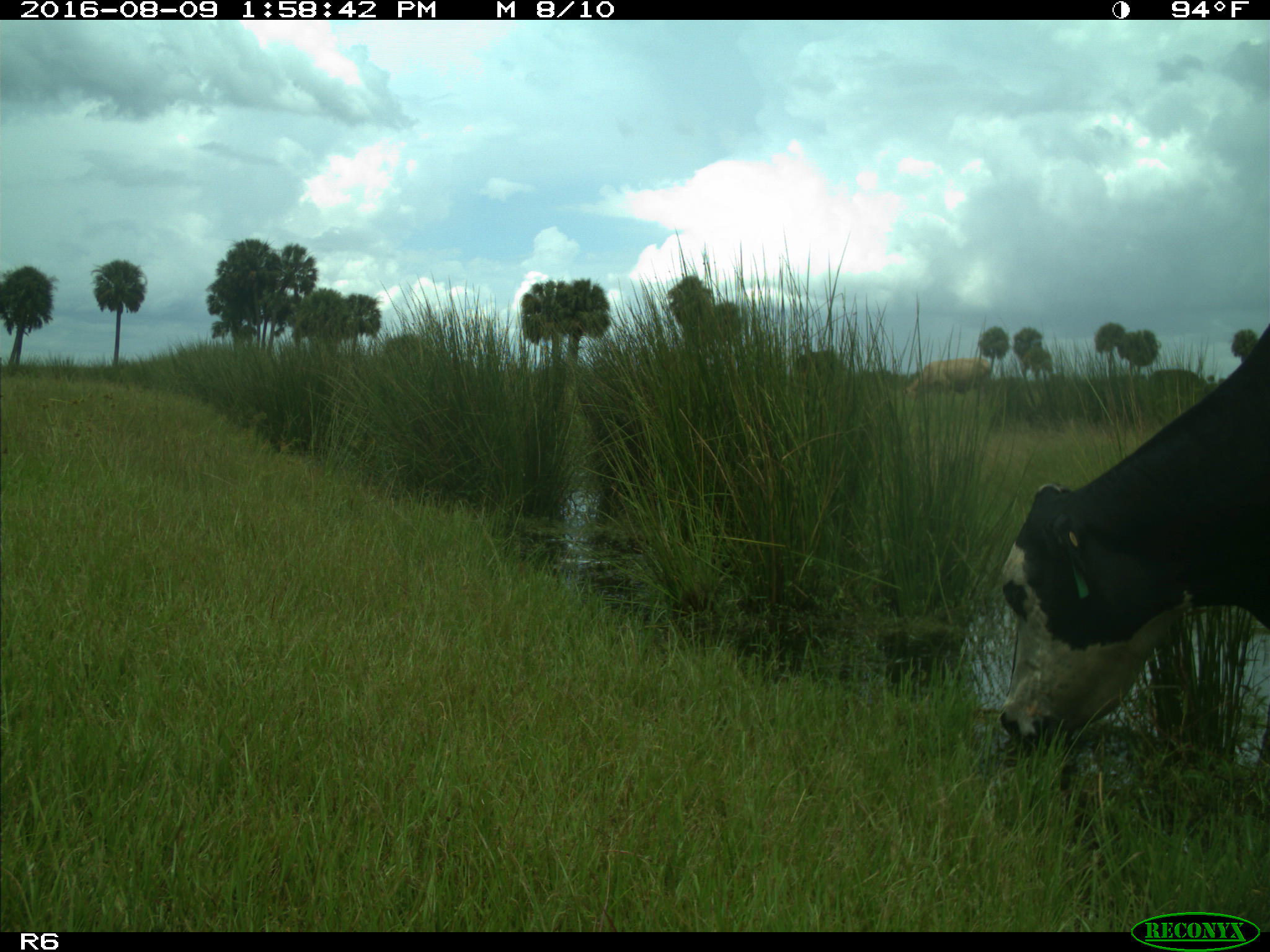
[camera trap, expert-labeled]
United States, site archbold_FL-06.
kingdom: Animalia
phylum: Chordata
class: Mammalia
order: Artiodactyla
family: Bovidae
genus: Bos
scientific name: Bos taurus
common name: domestic cow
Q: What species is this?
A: Bos taurus (domestic cow).